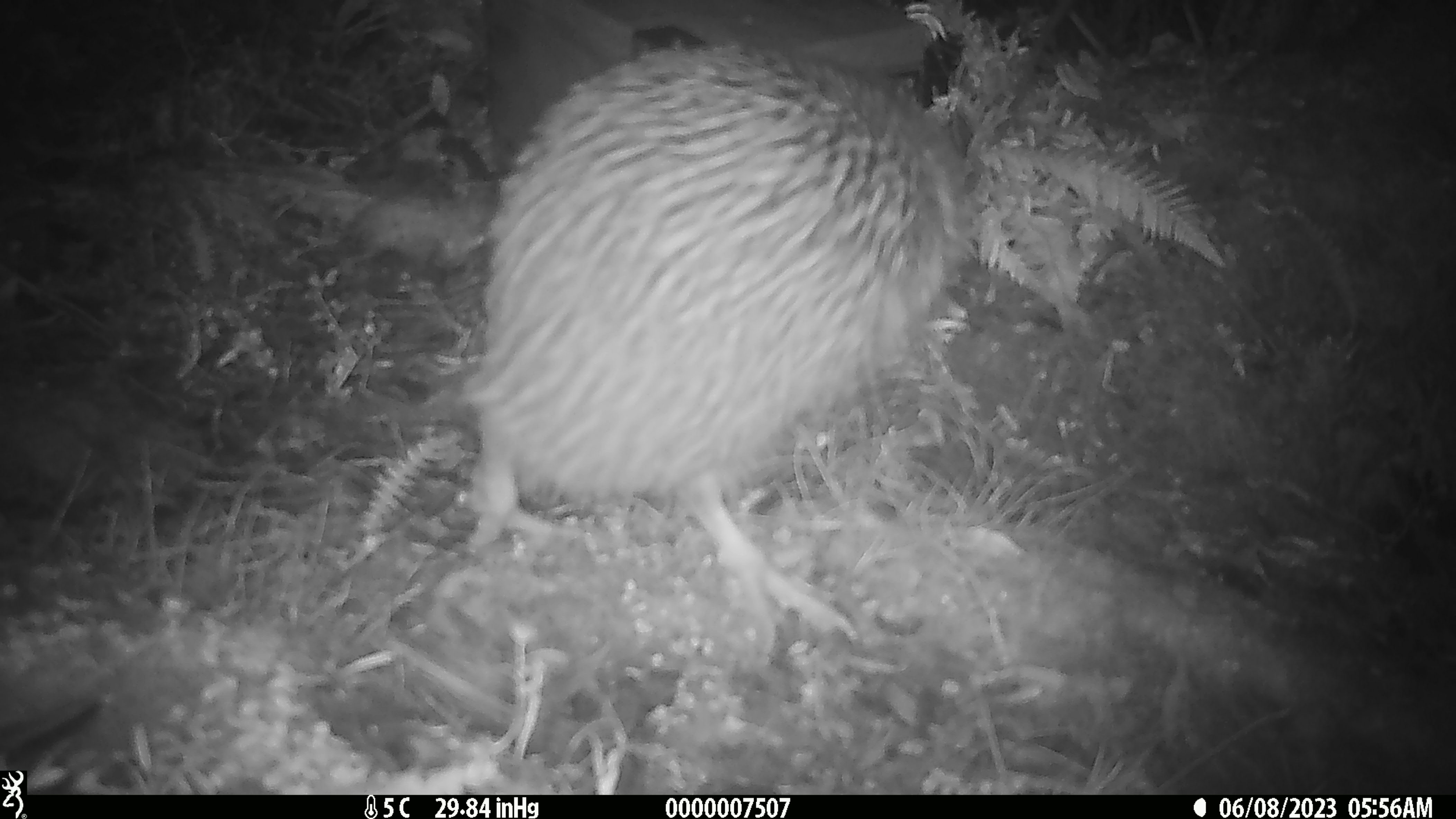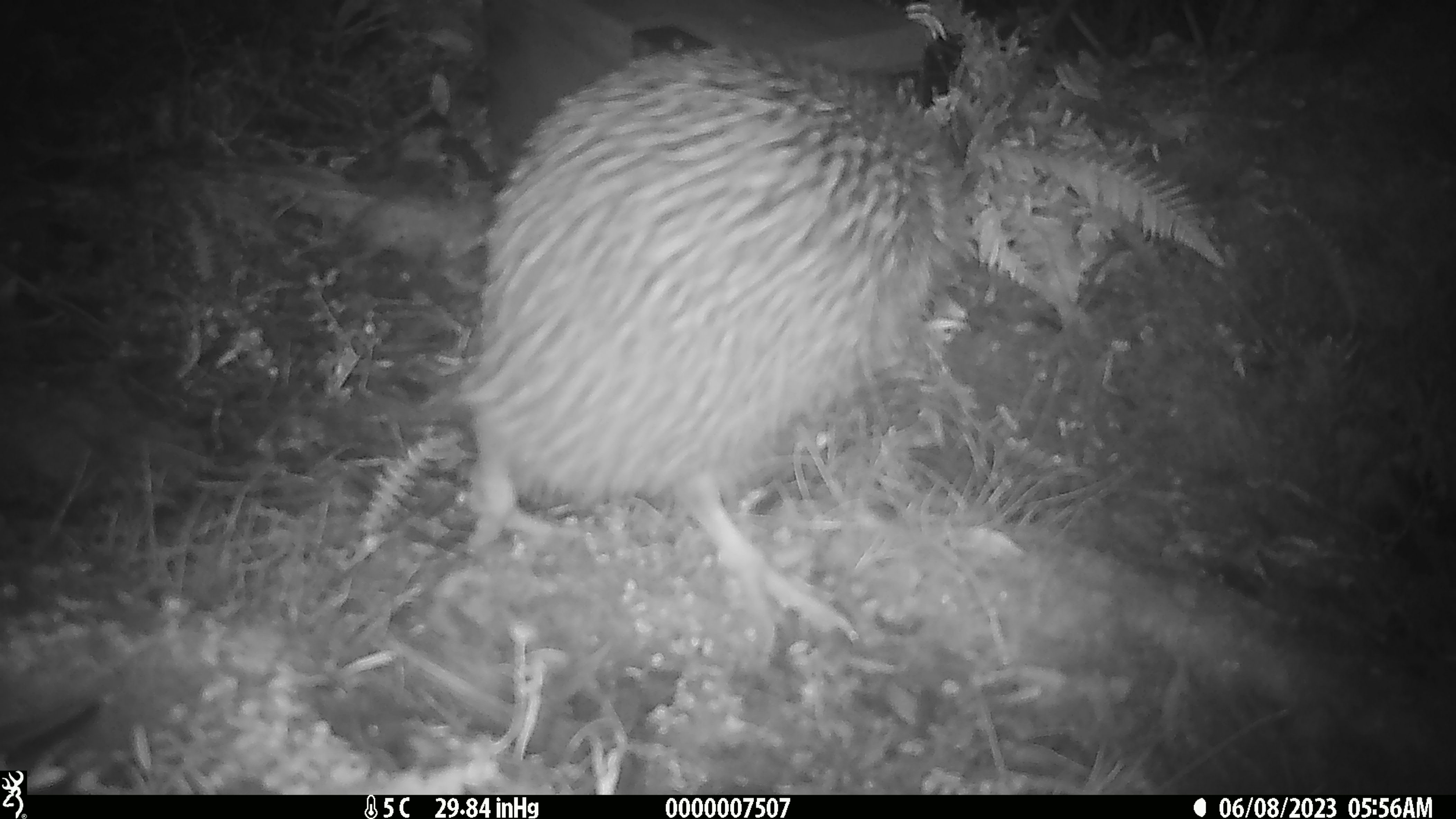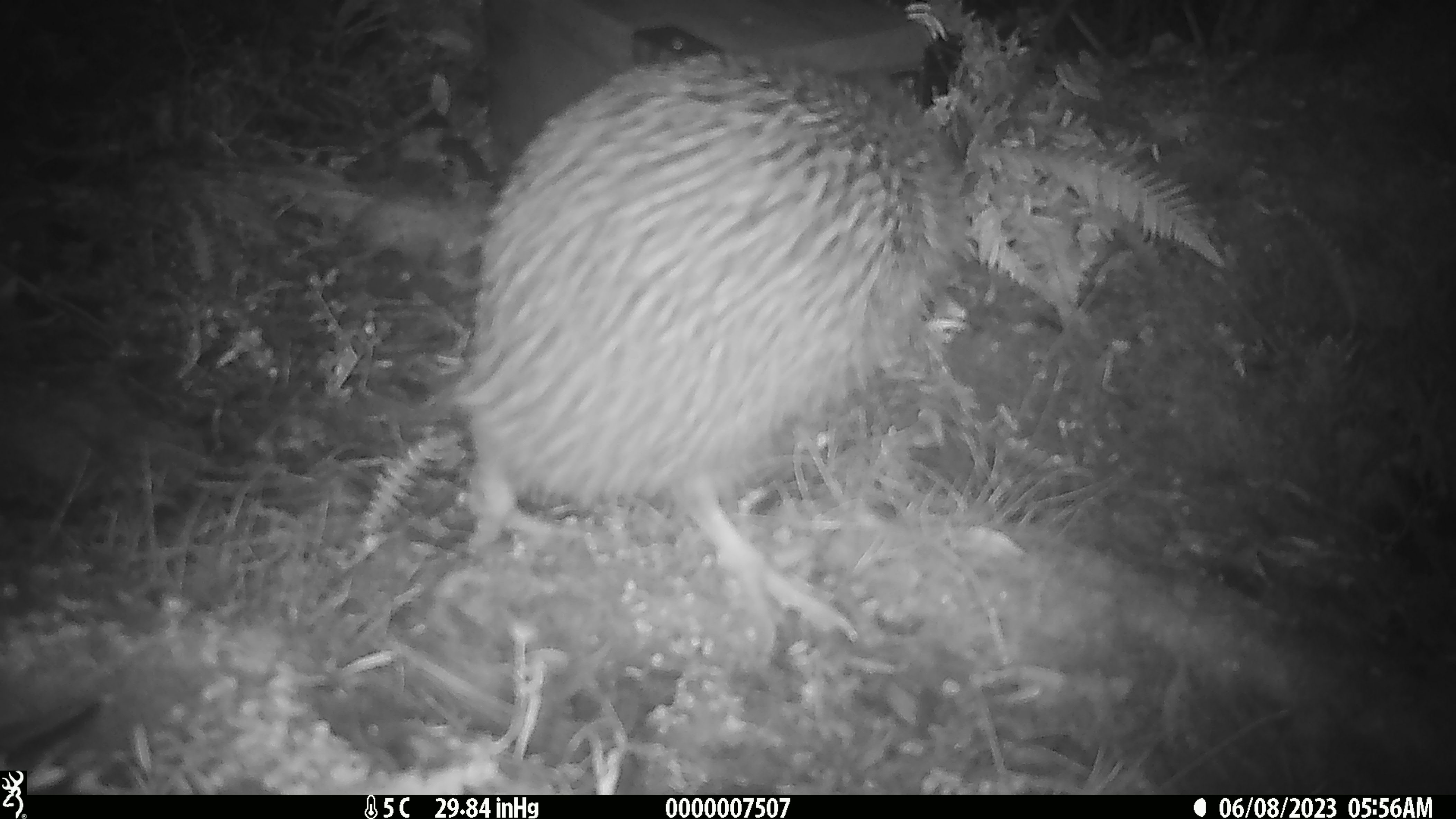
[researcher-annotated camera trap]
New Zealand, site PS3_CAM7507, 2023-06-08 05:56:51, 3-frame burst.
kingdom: Animalia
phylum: Chordata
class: Aves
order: Apterygiformes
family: Apterygidae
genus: Apteryx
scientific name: Apteryx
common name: kiwi